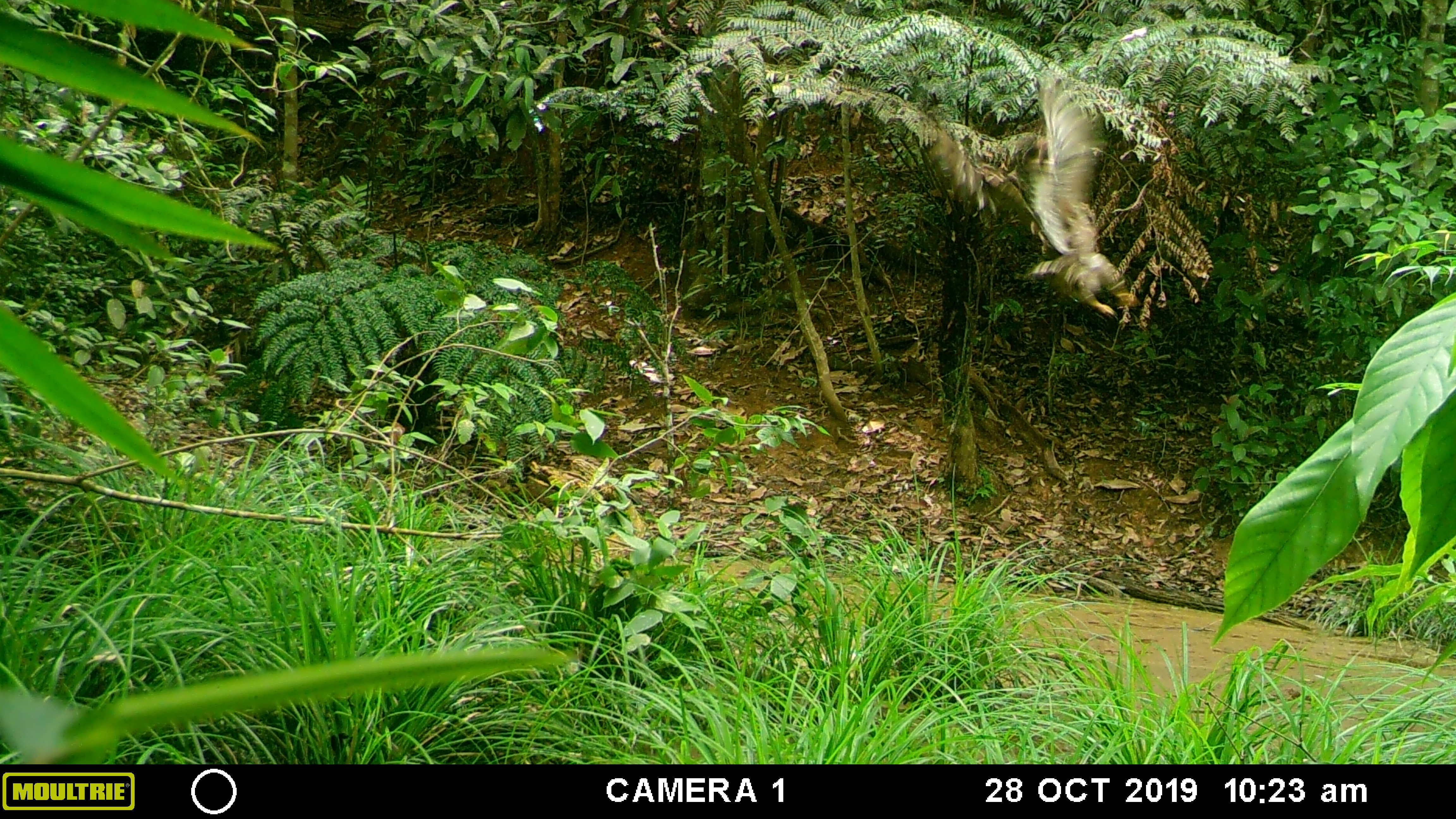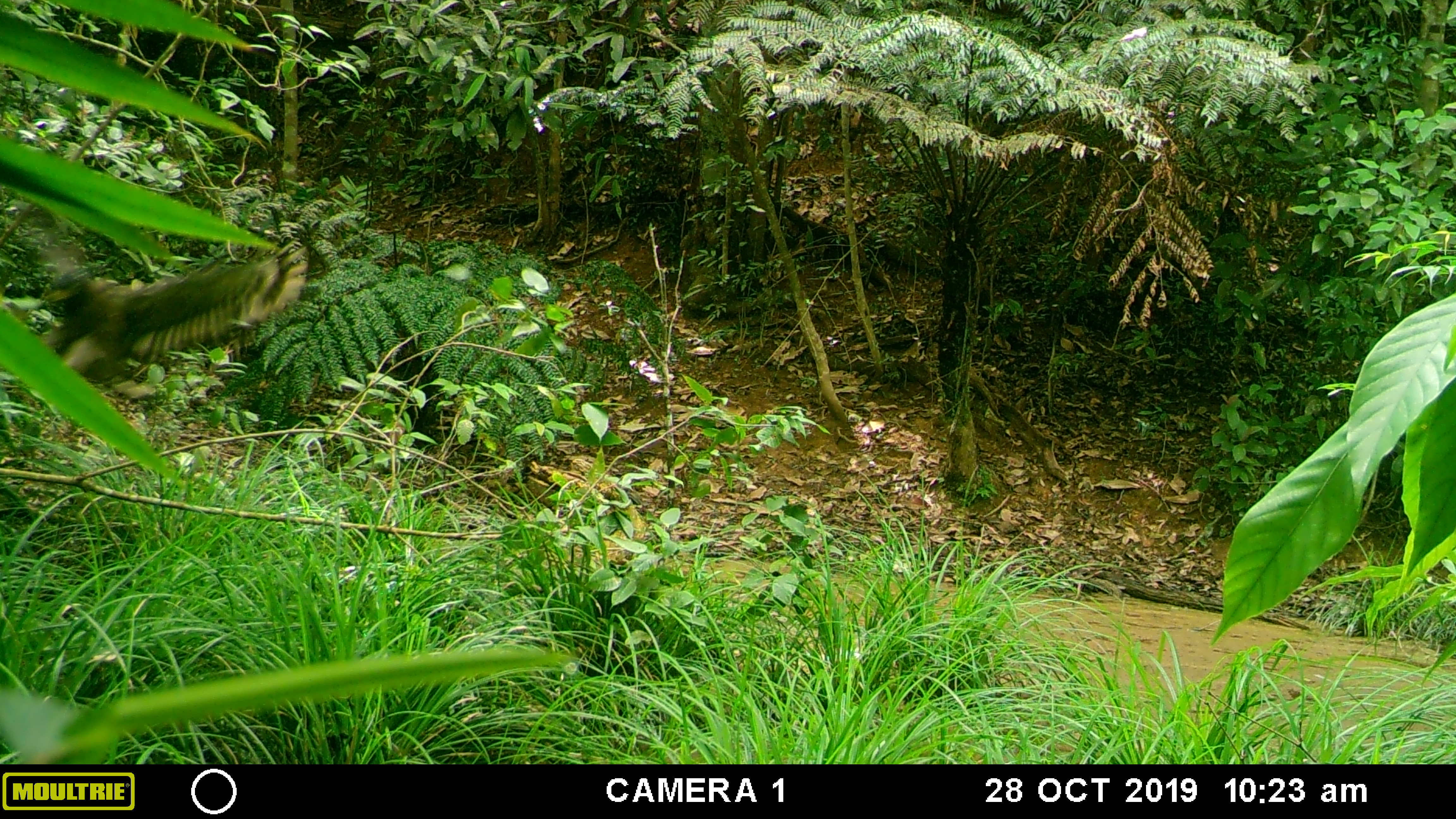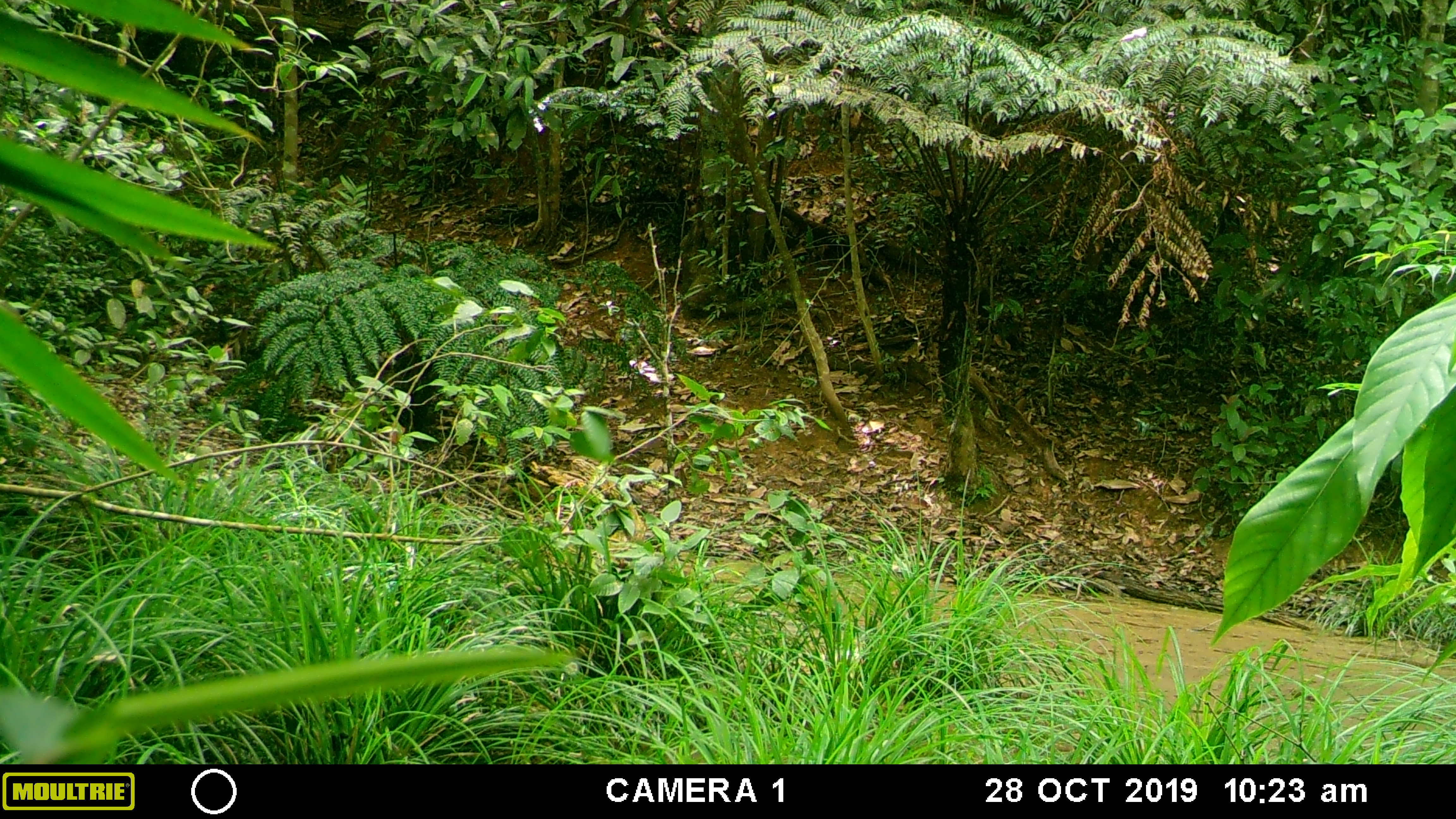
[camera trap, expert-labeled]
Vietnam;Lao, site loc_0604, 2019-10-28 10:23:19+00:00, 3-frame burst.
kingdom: Animalia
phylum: Chordata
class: Aves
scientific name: Aves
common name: bird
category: unidentified bird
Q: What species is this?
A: Unidentified bird (bird) (Aves).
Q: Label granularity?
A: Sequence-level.